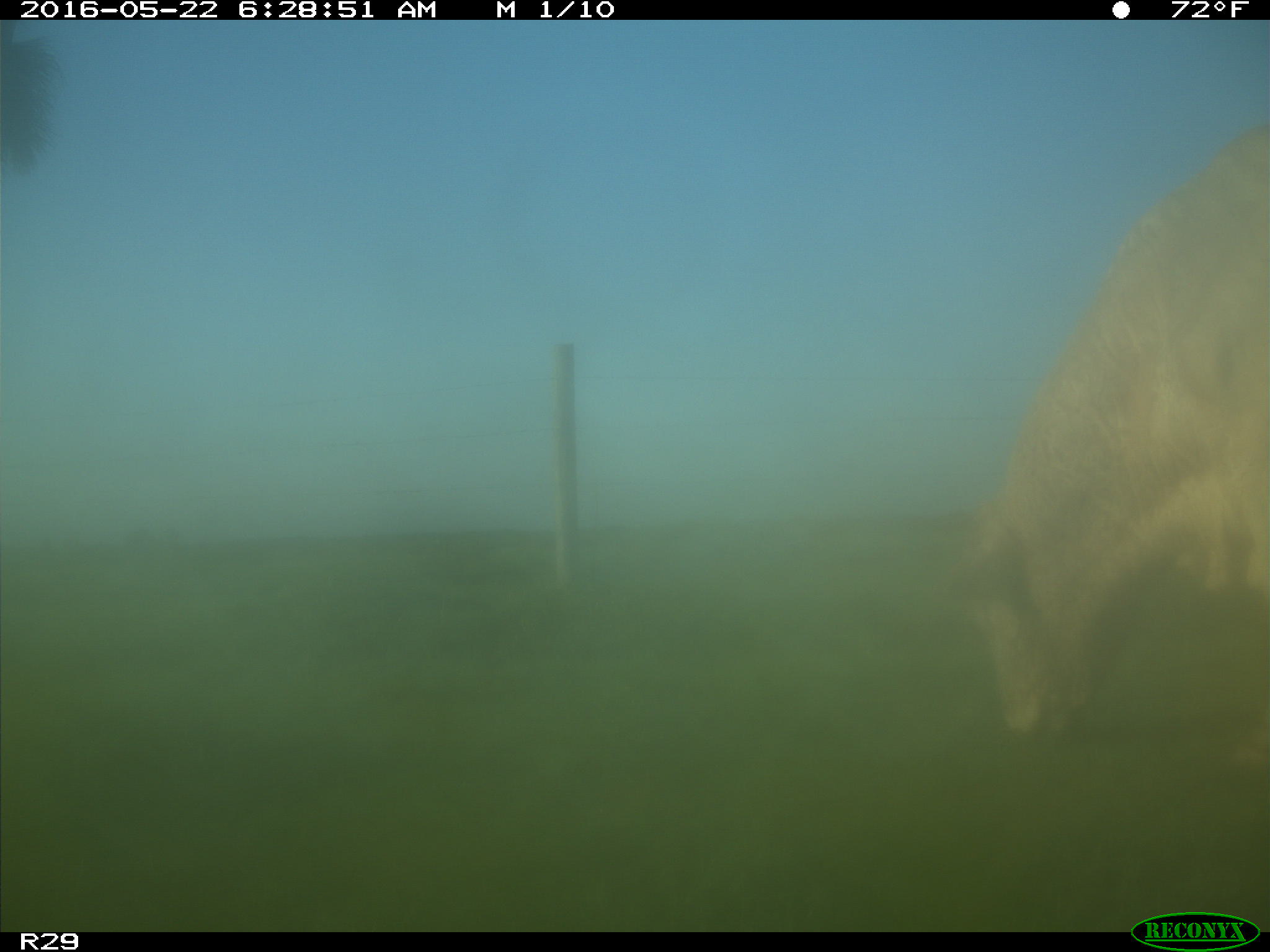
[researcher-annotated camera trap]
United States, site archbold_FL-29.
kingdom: Animalia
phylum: Chordata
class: Mammalia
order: Artiodactyla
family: Bovidae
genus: Bos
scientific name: Bos taurus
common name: domestic cow